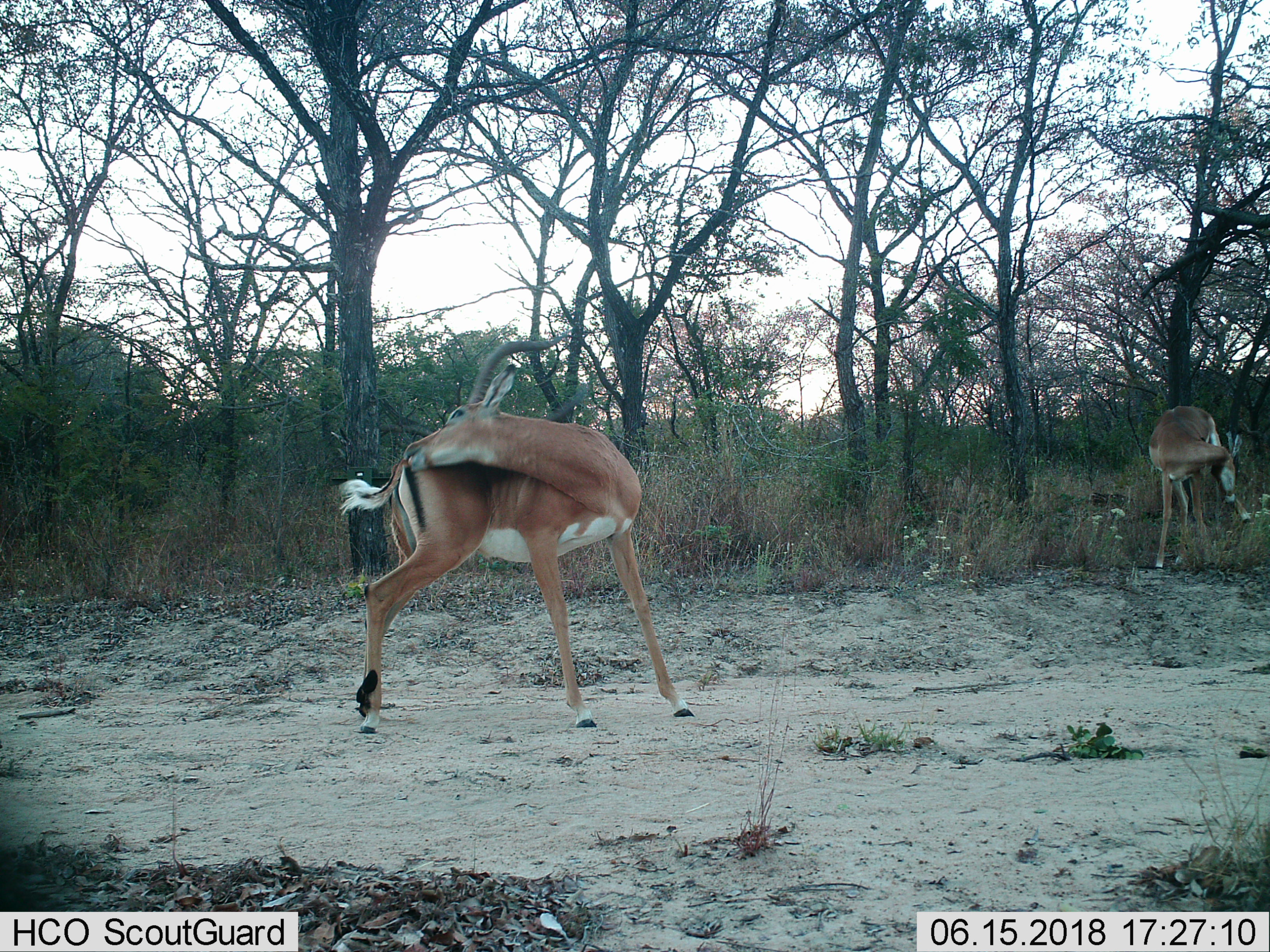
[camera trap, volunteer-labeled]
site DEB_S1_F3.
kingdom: Animalia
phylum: Chordata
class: Mammalia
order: Artiodactyla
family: Bovidae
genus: Aepyceros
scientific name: Aepyceros melampus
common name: impala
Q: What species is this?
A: Impala (Aepyceros melampus).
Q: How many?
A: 2.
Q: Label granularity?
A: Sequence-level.